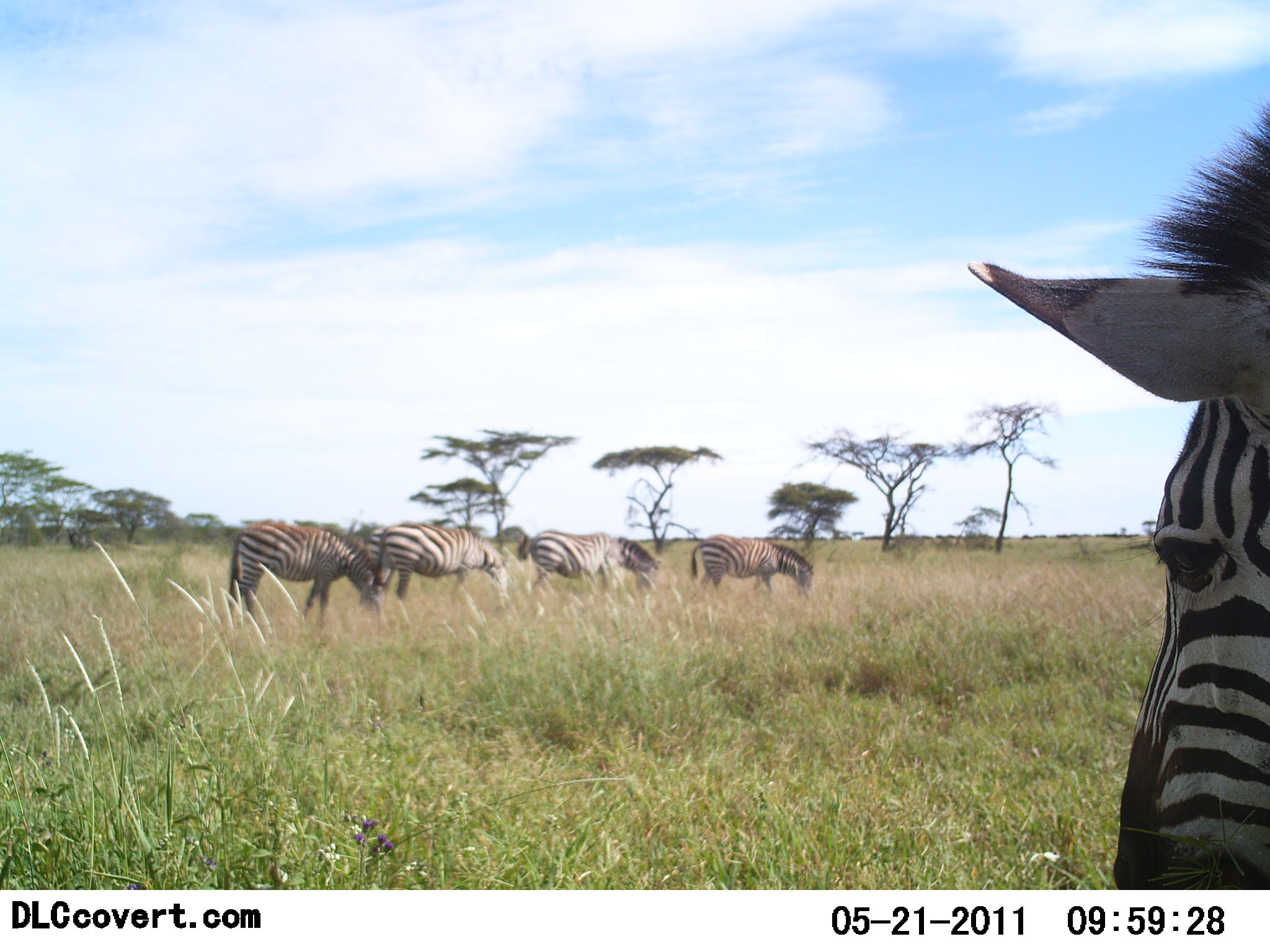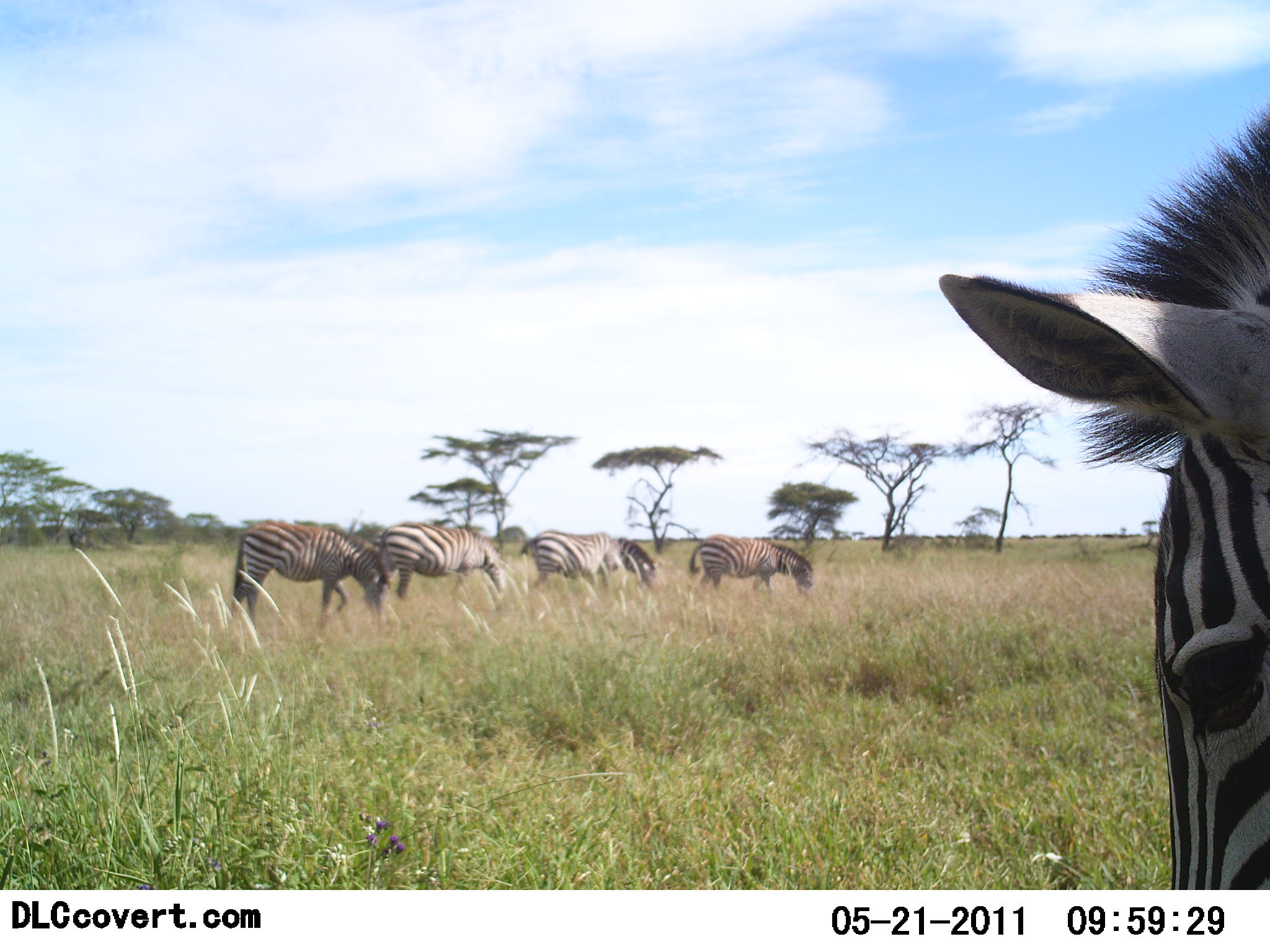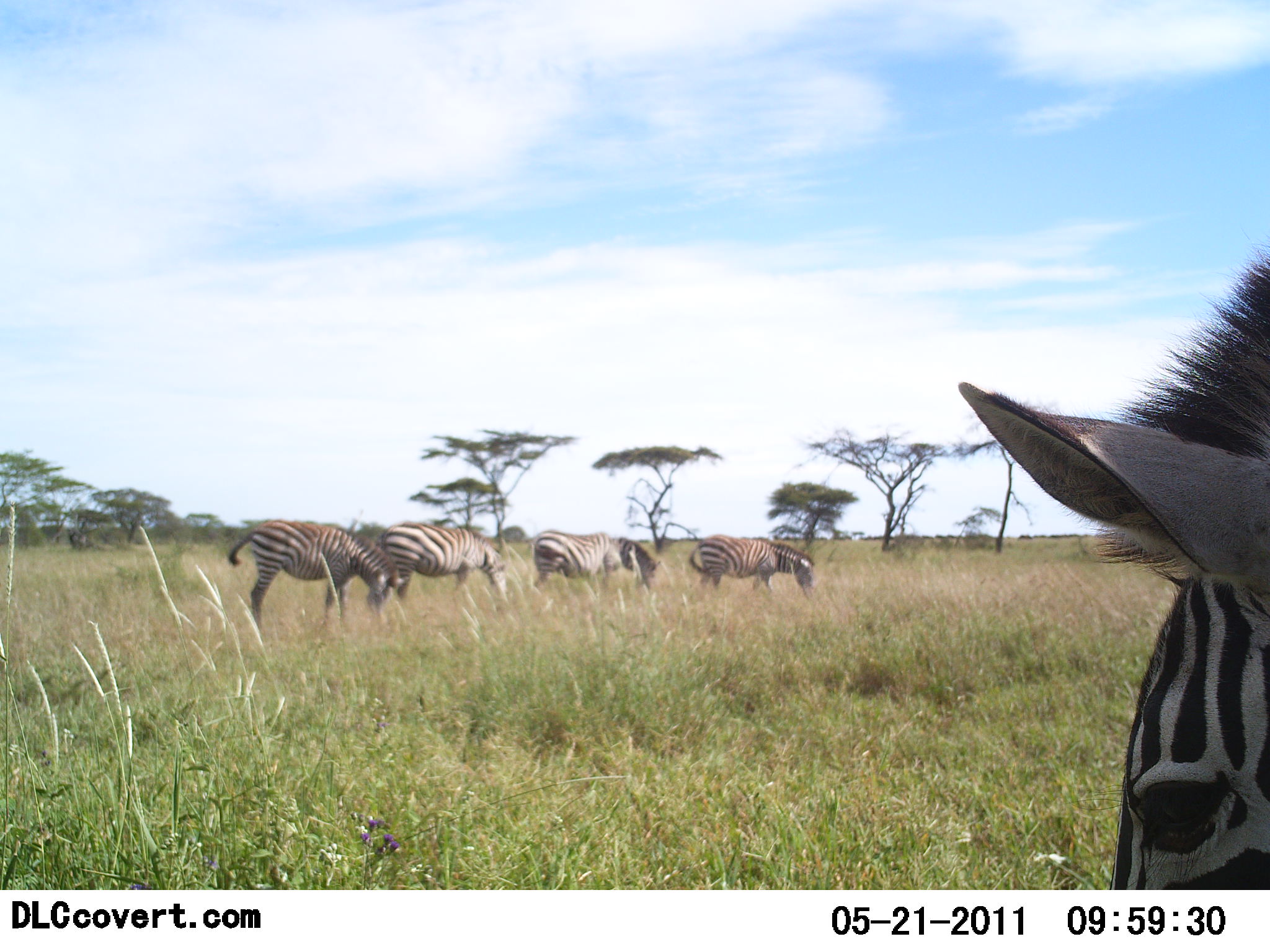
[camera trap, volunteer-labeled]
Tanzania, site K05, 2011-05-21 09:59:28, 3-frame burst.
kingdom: Animalia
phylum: Chordata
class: Mammalia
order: Perissodactyla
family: Equidae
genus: Equus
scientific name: Equus quagga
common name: plains zebra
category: zebra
Zebra (plains zebra) (Equus quagga), count 5. Behavior (volunteer vote fractions): standing 70%, resting 0%, moving 0%, interacting 0%. Young present (vote fraction): 10%. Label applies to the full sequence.